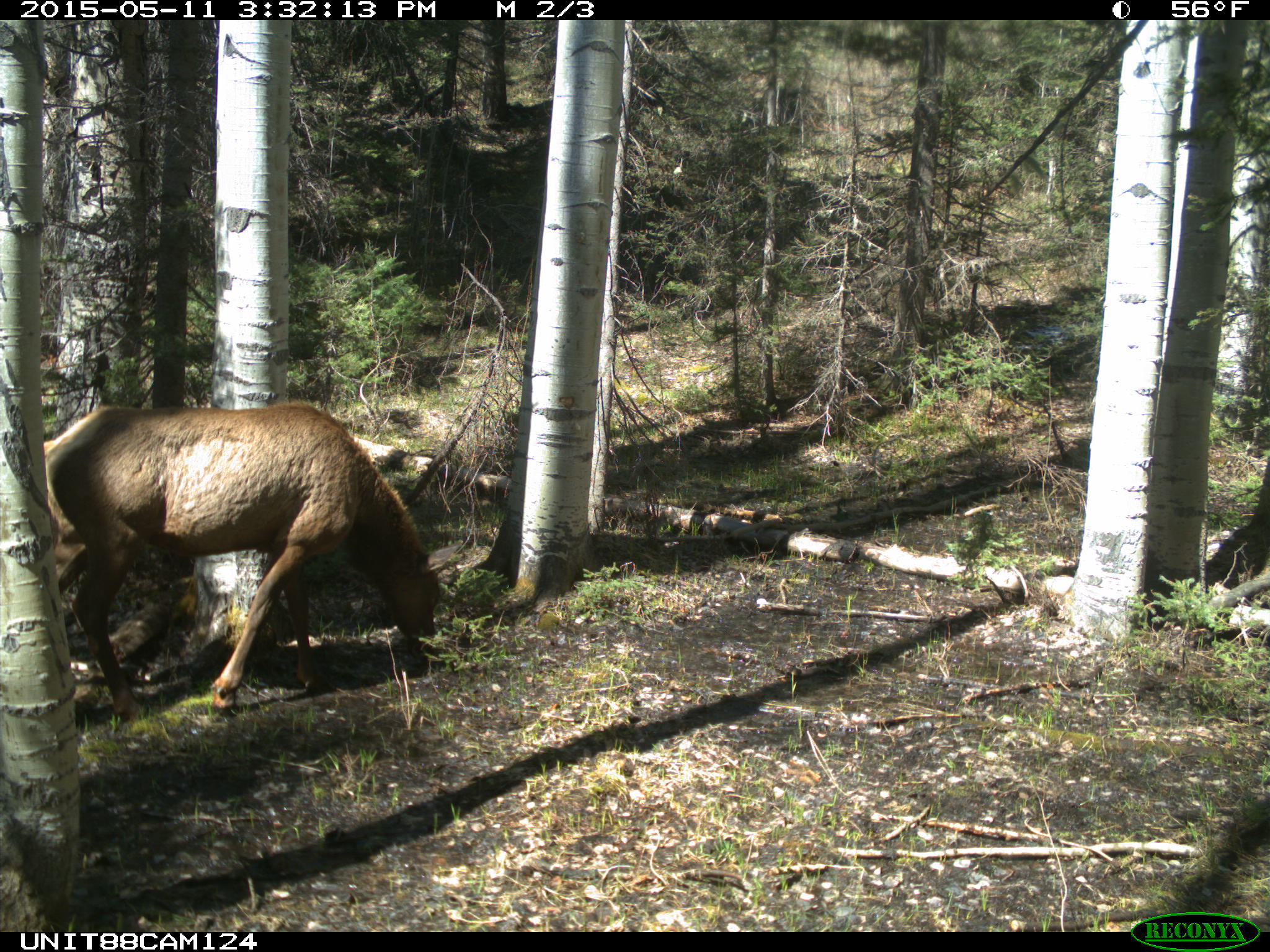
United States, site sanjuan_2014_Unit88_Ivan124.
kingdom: Animalia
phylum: Chordata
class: Mammalia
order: Artiodactyla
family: Cervidae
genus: Cervus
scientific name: Cervus elaphus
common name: red deer